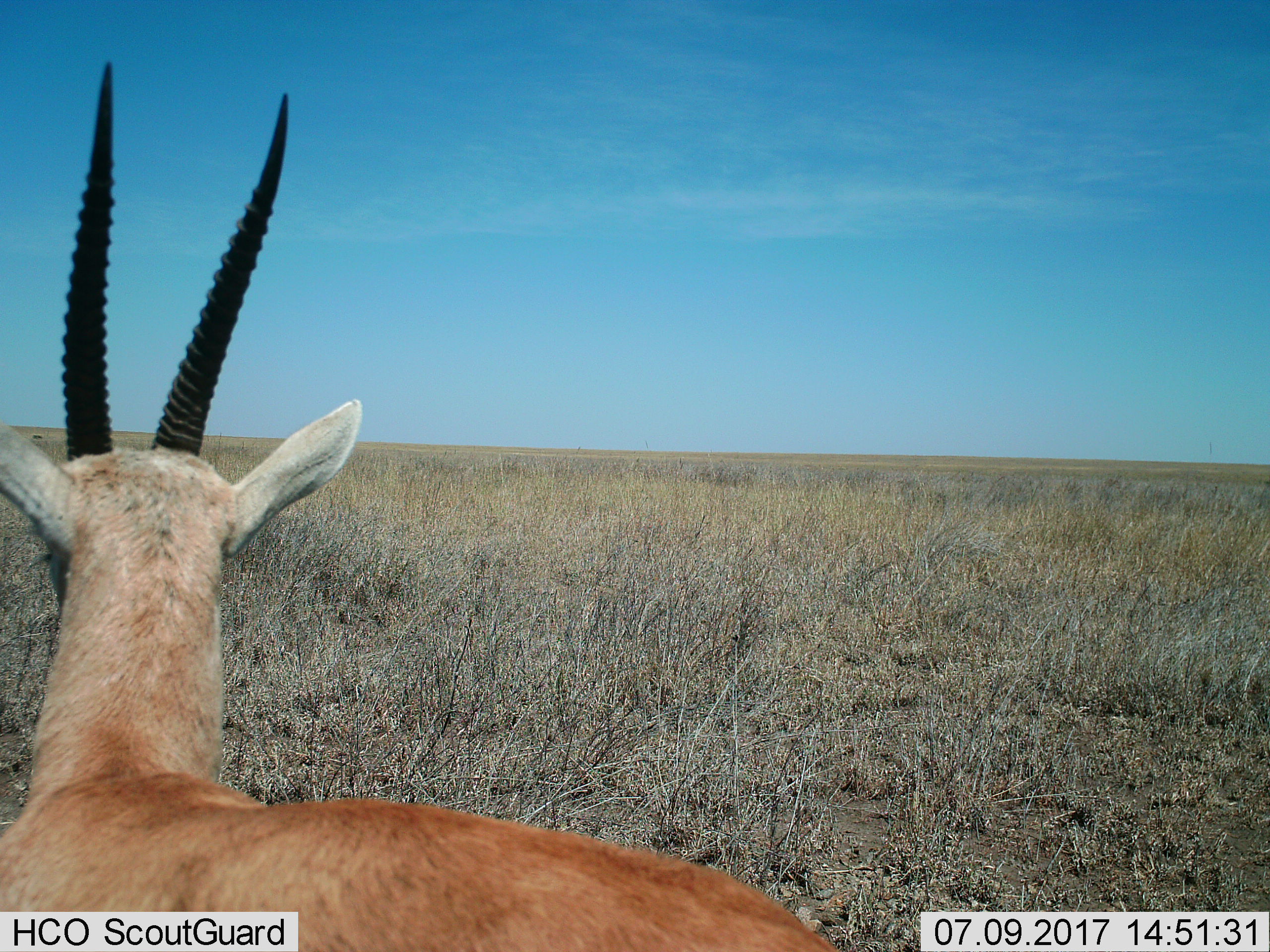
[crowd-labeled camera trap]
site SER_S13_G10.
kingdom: Animalia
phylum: Chordata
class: Mammalia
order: Artiodactyla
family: Bovidae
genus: Eudorcas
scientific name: Eudorcas thomsonii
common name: thomson's gazelle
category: gazellethomsons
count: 1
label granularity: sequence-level